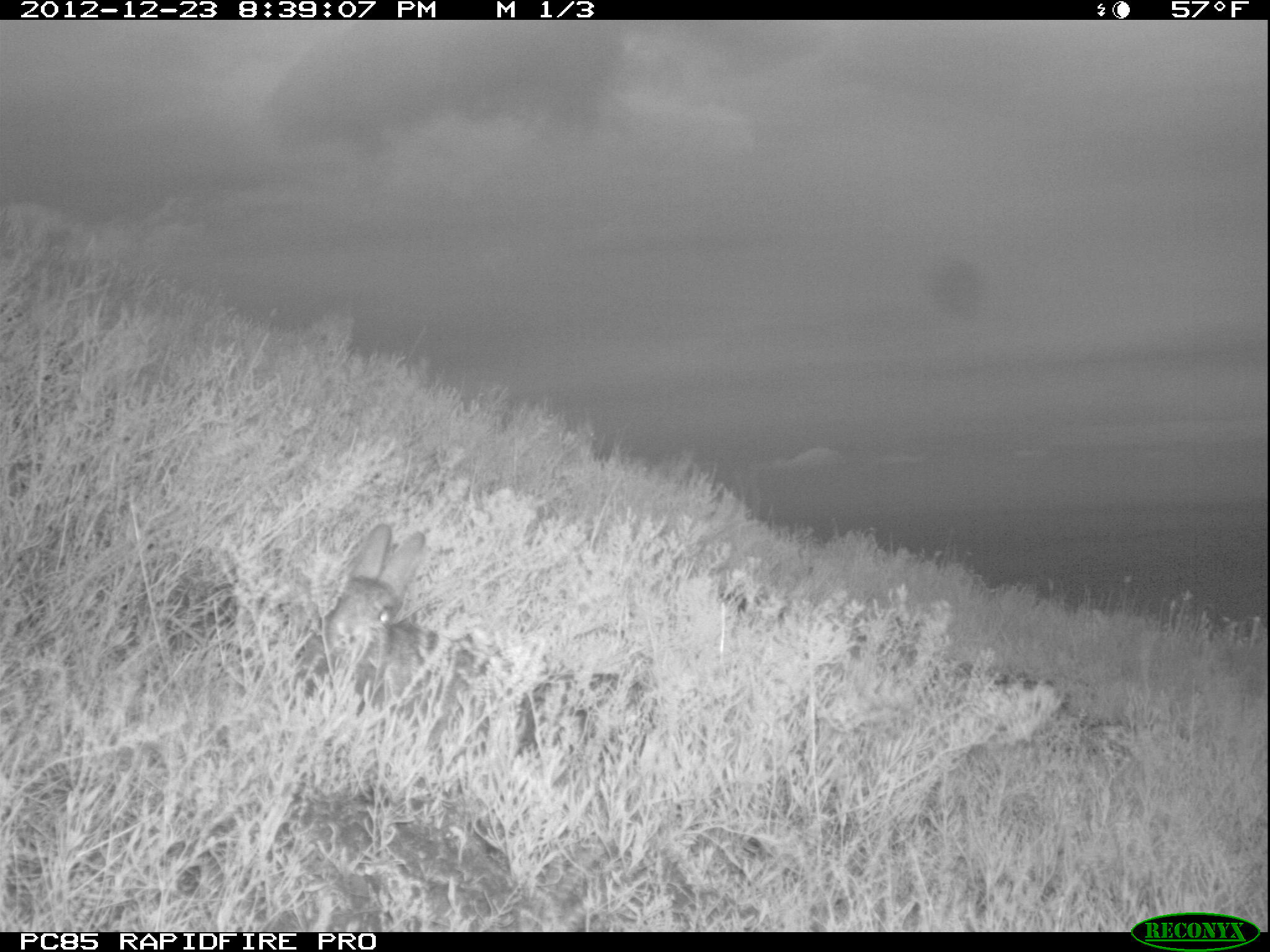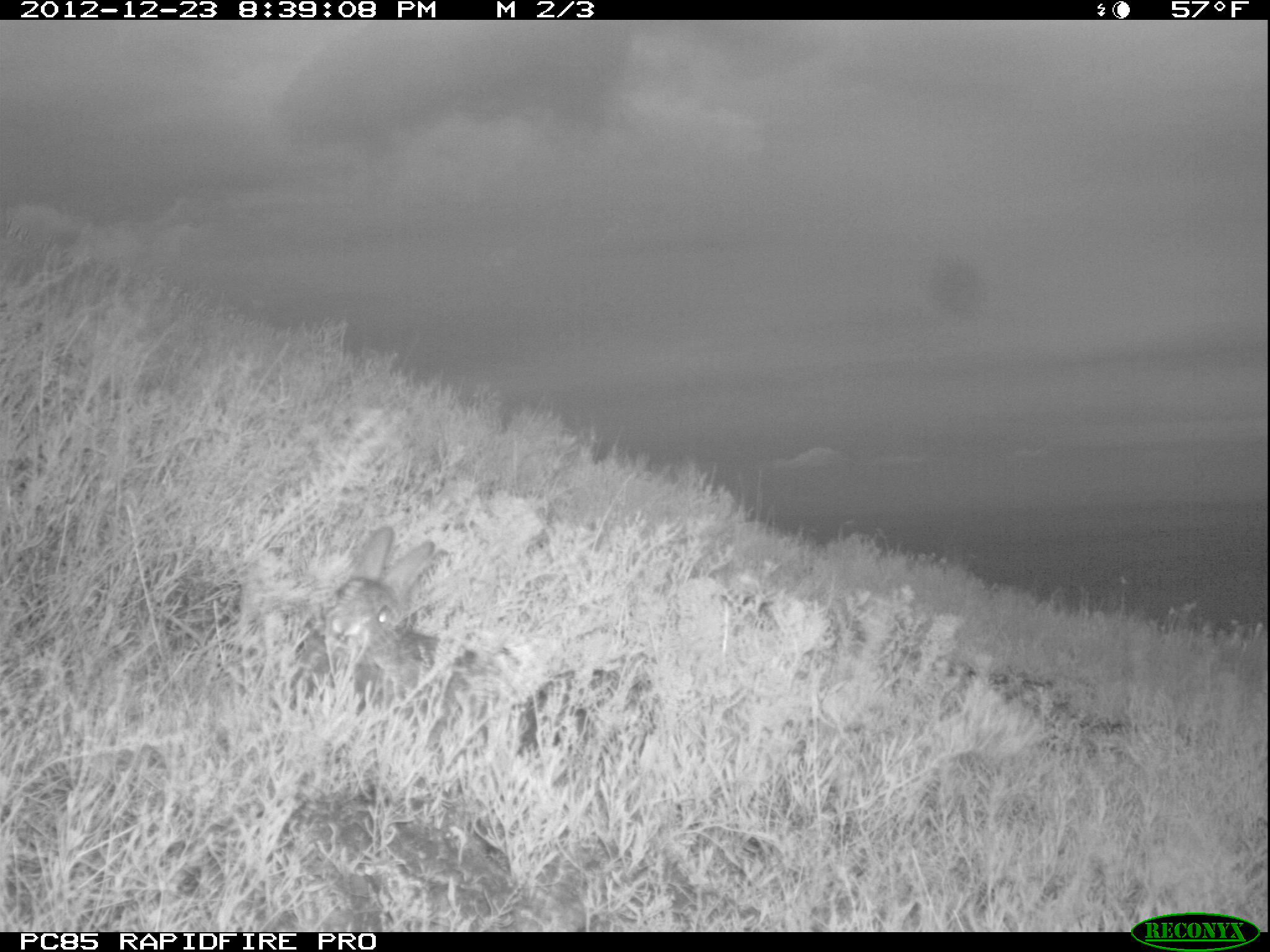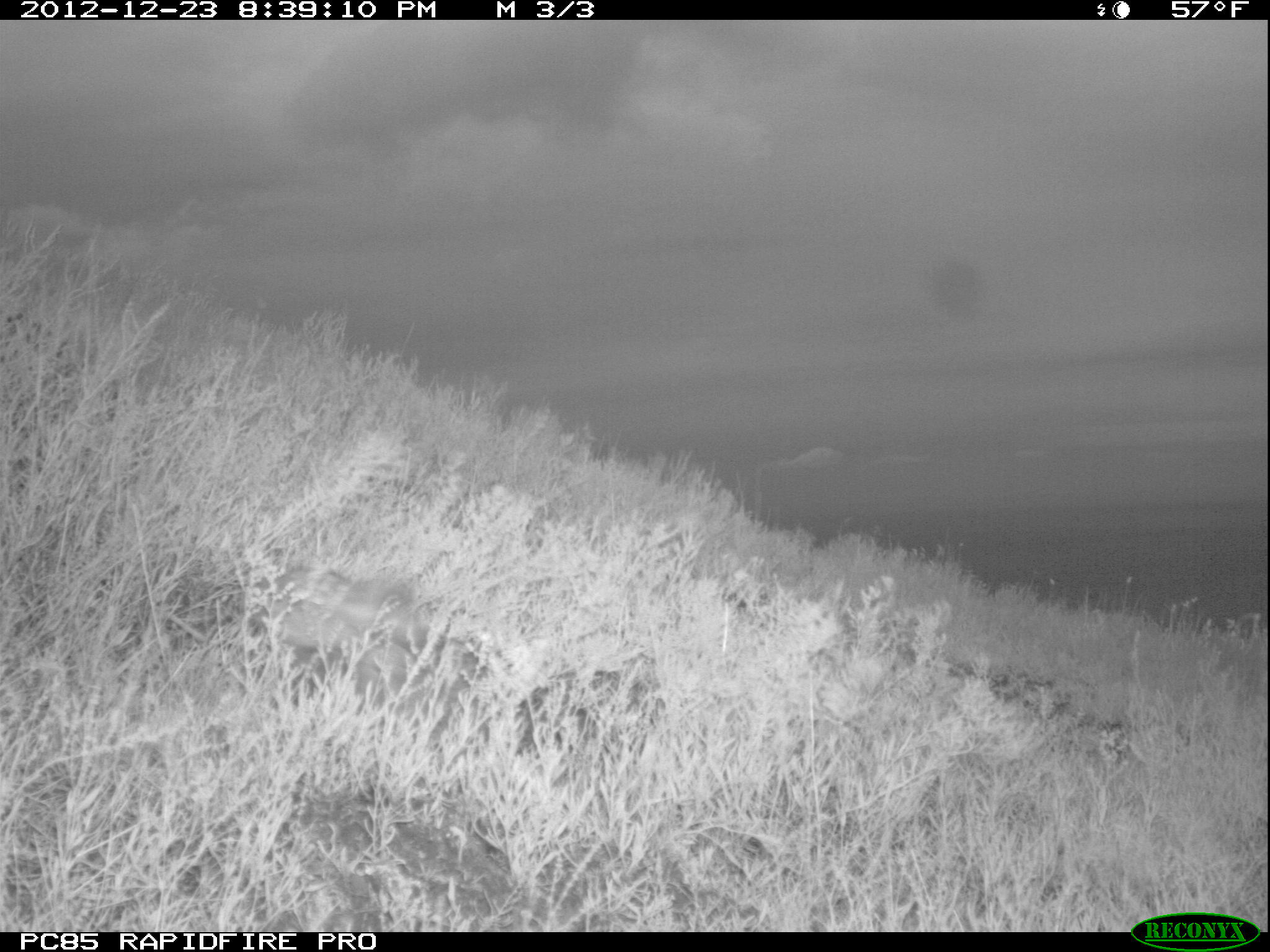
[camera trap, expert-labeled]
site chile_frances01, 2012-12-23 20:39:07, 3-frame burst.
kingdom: Animalia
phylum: Chordata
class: Mammalia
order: Lagomorpha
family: Leporidae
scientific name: Leporidae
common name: rabbits and hares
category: rabbit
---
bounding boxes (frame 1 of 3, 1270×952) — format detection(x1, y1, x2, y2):
rabbit: detection(304, 519, 548, 768)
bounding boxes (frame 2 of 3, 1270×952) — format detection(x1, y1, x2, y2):
rabbit: detection(300, 524, 526, 777)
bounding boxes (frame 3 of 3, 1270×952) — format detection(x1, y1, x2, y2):
unknown: detection(238, 545, 459, 699)